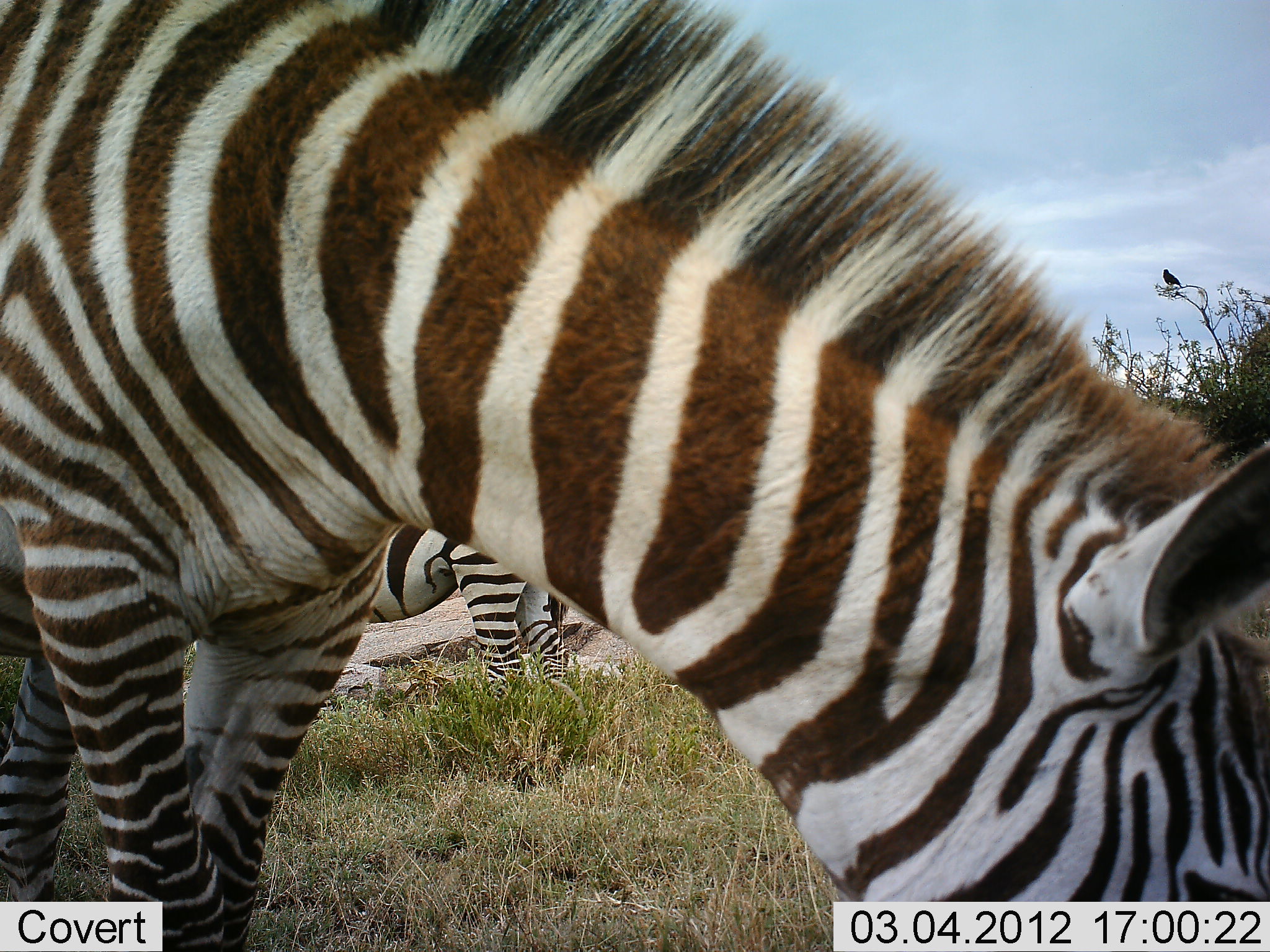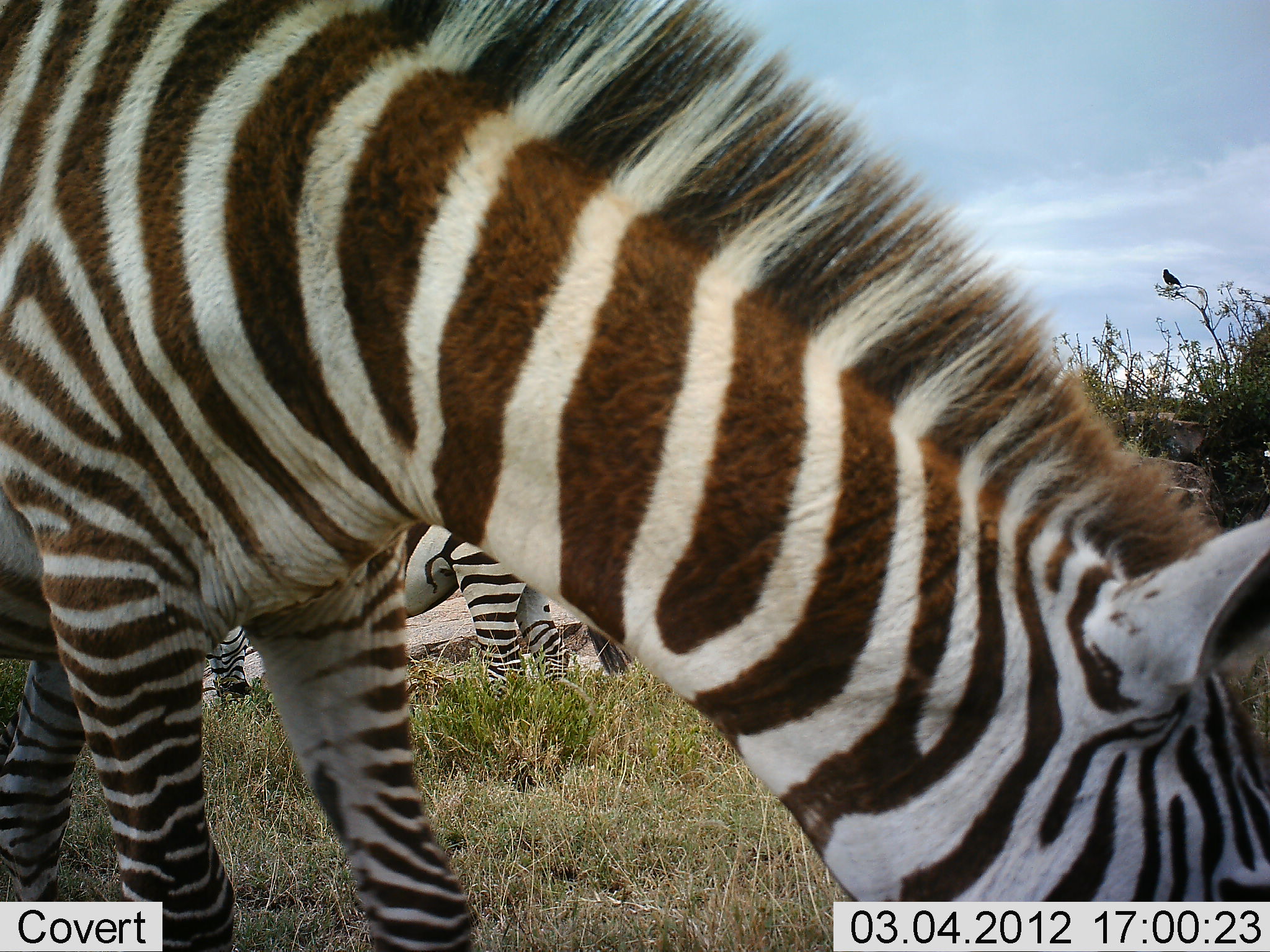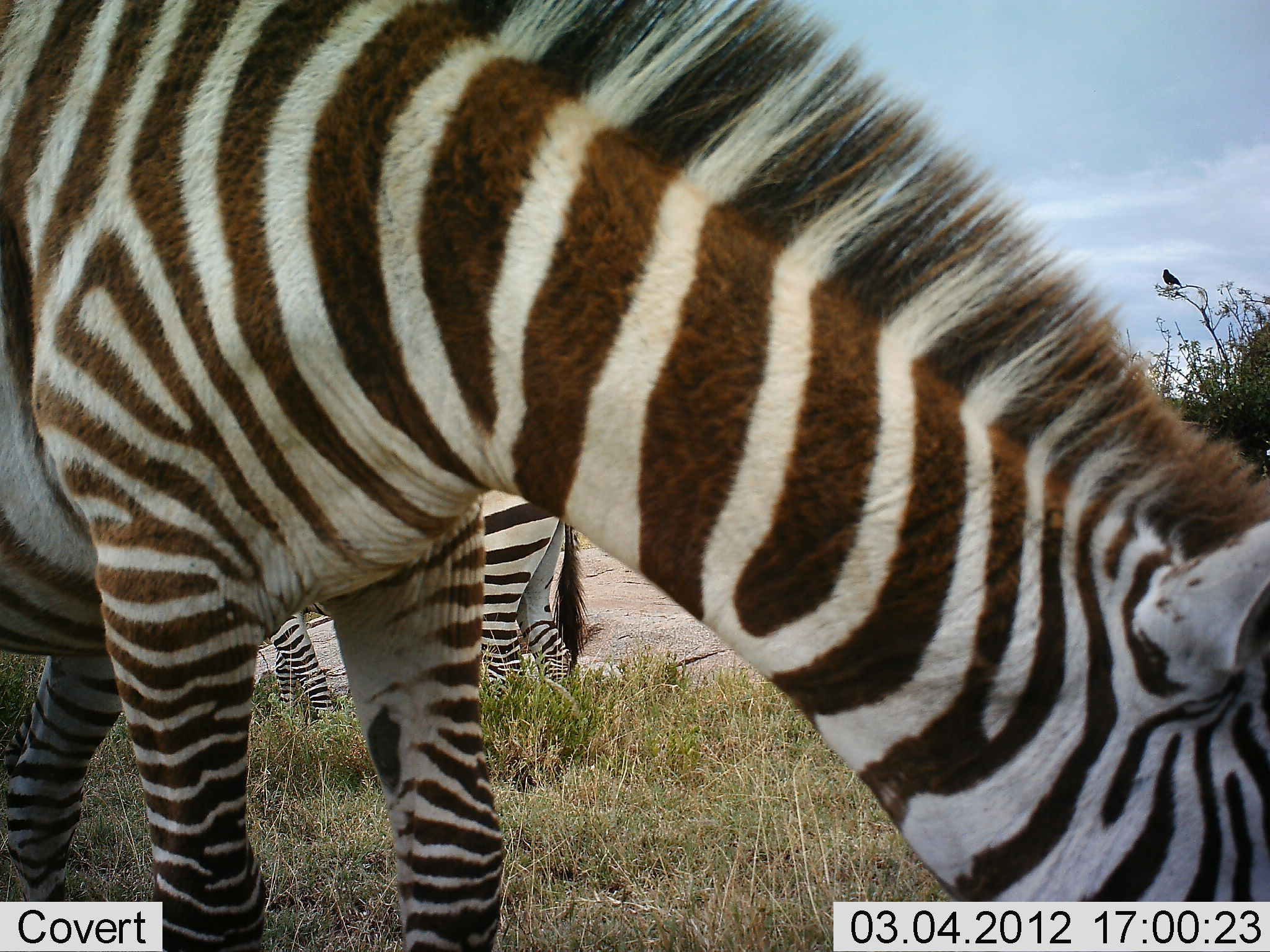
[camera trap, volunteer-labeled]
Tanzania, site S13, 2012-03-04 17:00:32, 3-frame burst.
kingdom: Animalia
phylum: Chordata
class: Mammalia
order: Perissodactyla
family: Equidae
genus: Equus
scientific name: Equus quagga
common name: plains zebra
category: zebra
Zebra (plains zebra) (Equus quagga), count 2. Behavior (volunteer vote fractions): standing 20%, resting 3%, moving 3%, interacting 0%. Young present (vote fraction): 0%. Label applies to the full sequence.